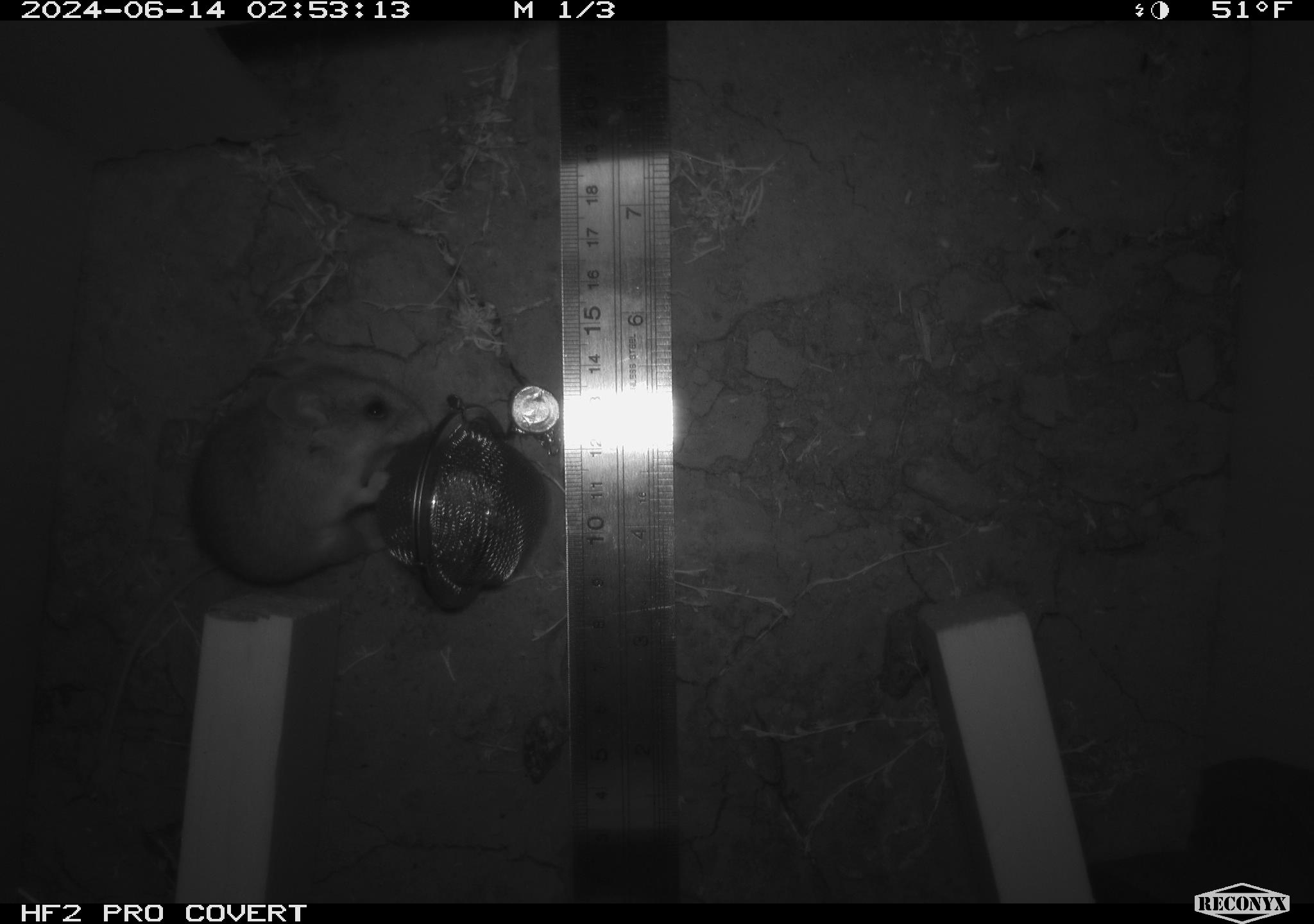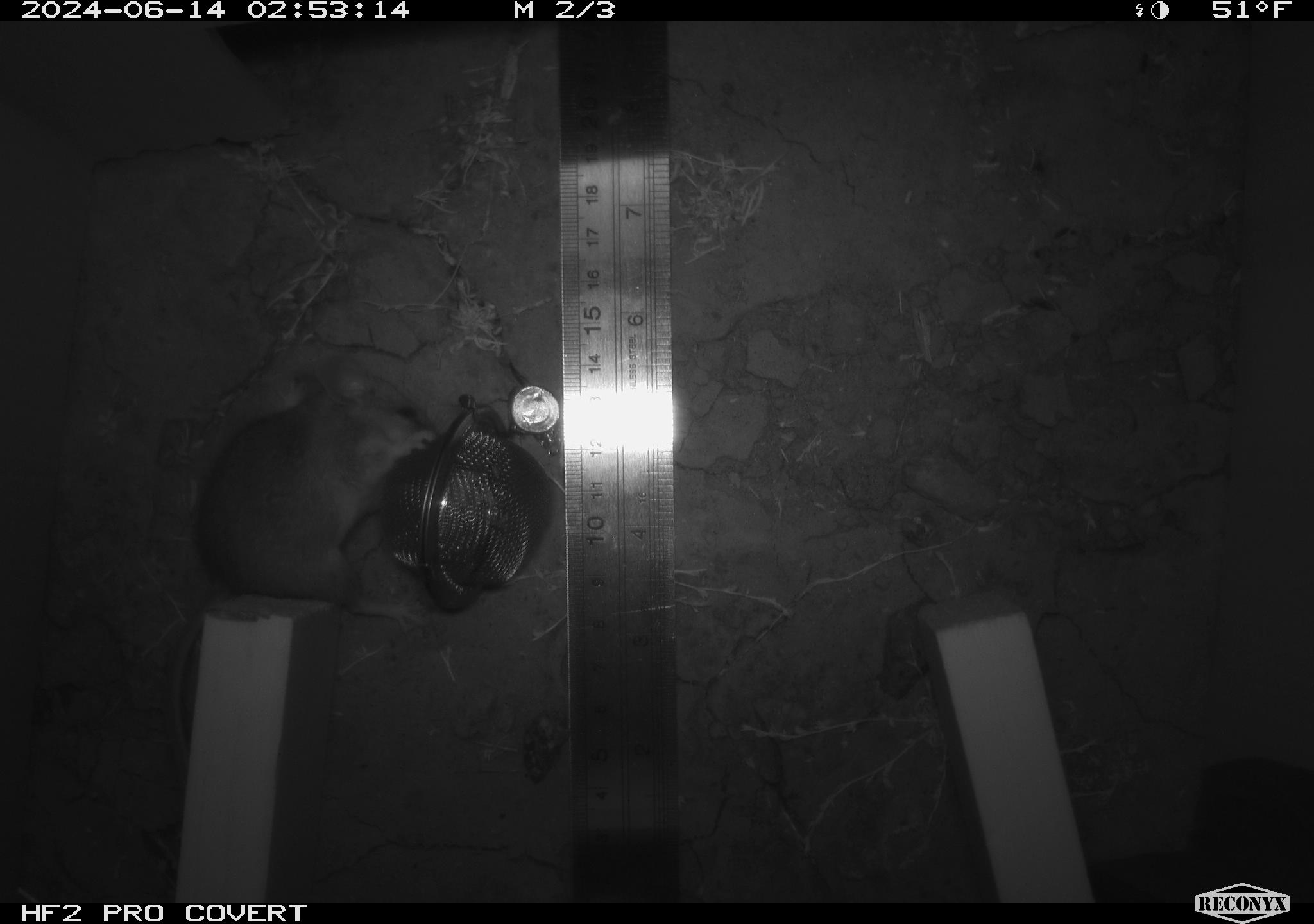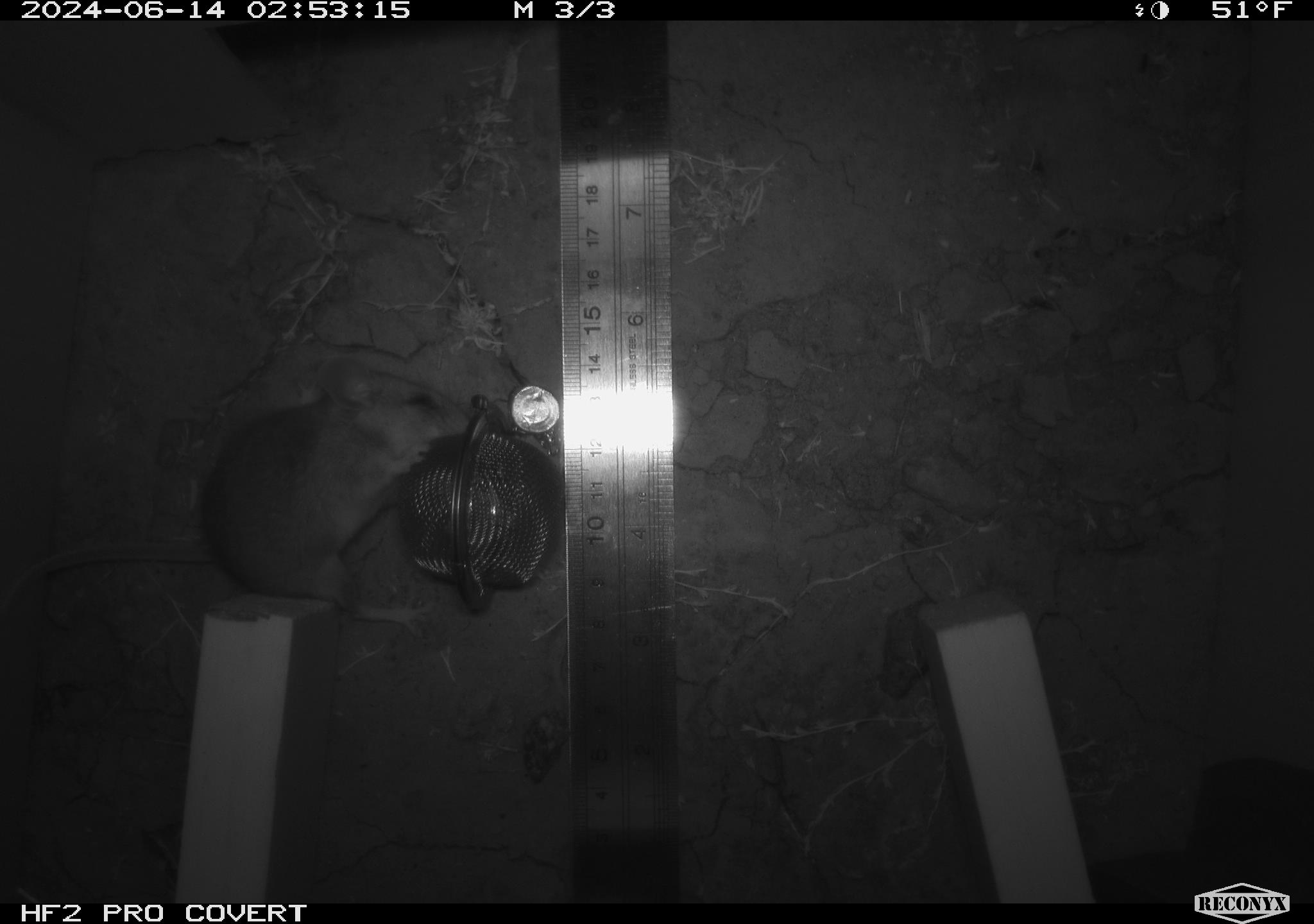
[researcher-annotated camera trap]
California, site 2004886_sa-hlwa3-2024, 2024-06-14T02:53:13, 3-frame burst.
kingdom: Animalia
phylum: Chordata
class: Mammalia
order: Rodentia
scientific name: Rodentia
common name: mouse species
Mouse species (Rodentia).